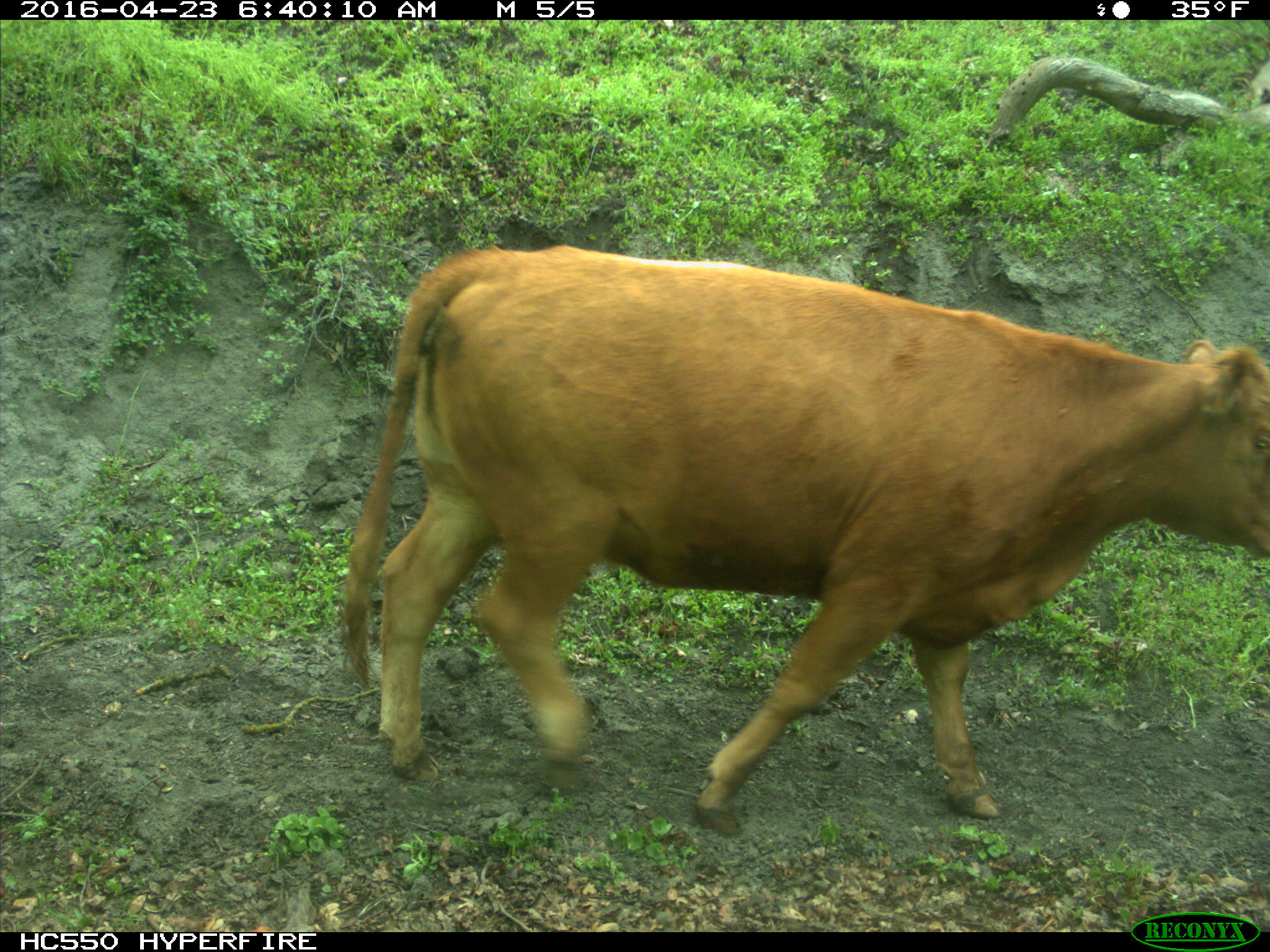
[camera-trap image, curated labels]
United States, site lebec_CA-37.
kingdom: Animalia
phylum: Chordata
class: Mammalia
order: Artiodactyla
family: Bovidae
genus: Bos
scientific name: Bos taurus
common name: domestic cow